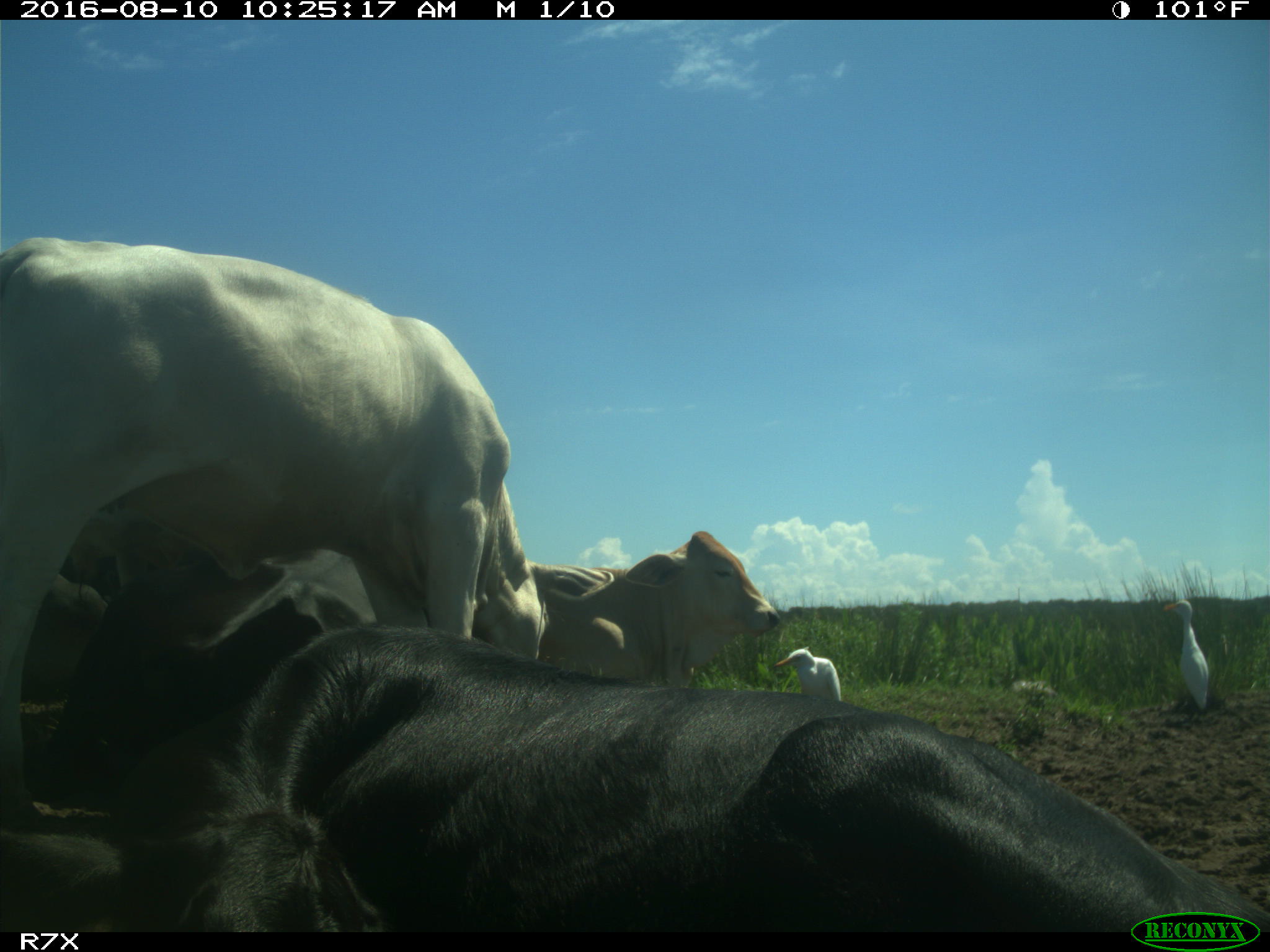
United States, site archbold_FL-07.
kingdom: Animalia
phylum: Chordata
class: Mammalia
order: Artiodactyla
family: Bovidae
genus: Bos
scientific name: Bos taurus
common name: domestic cow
Bos taurus (domestic cow).